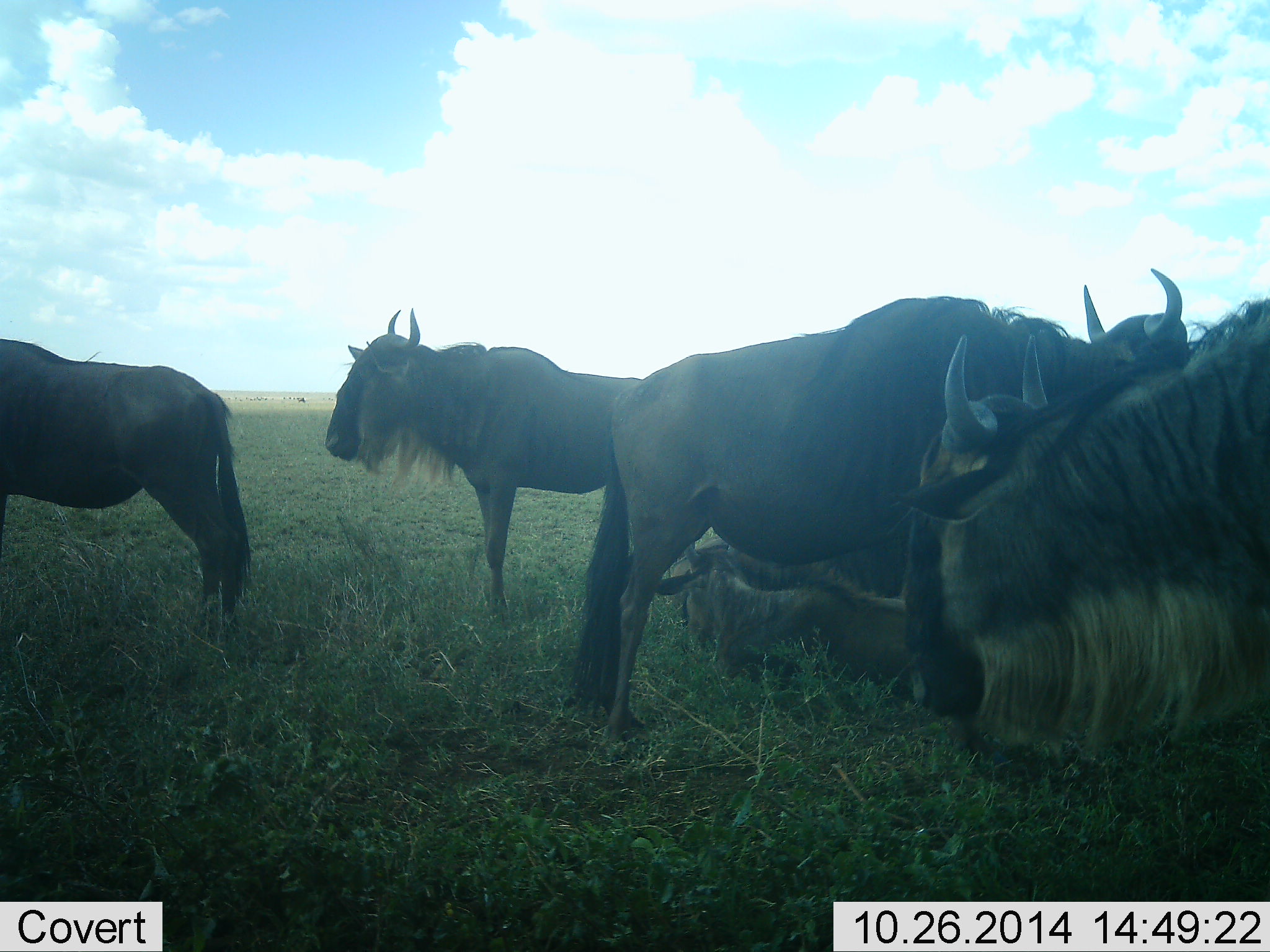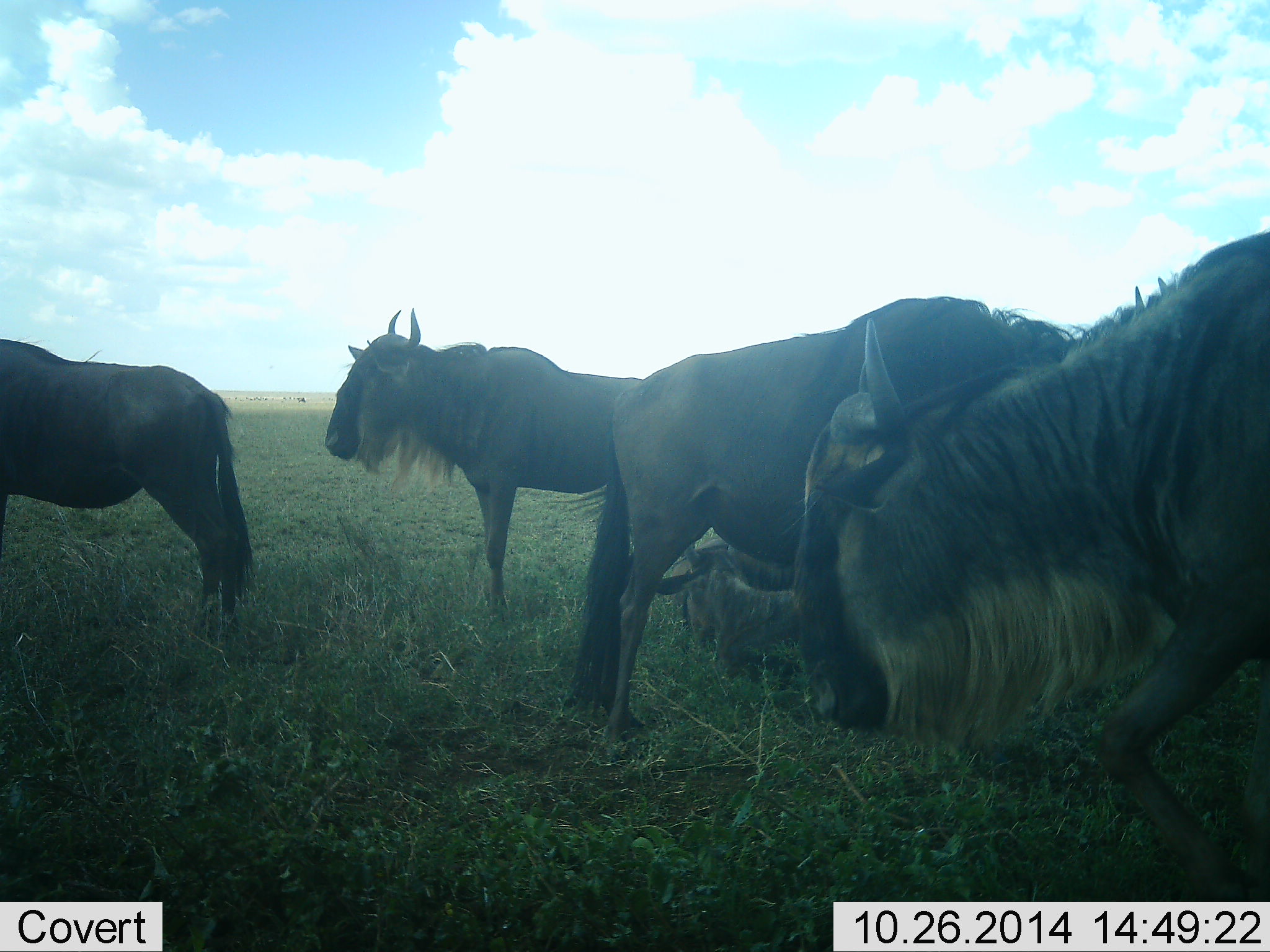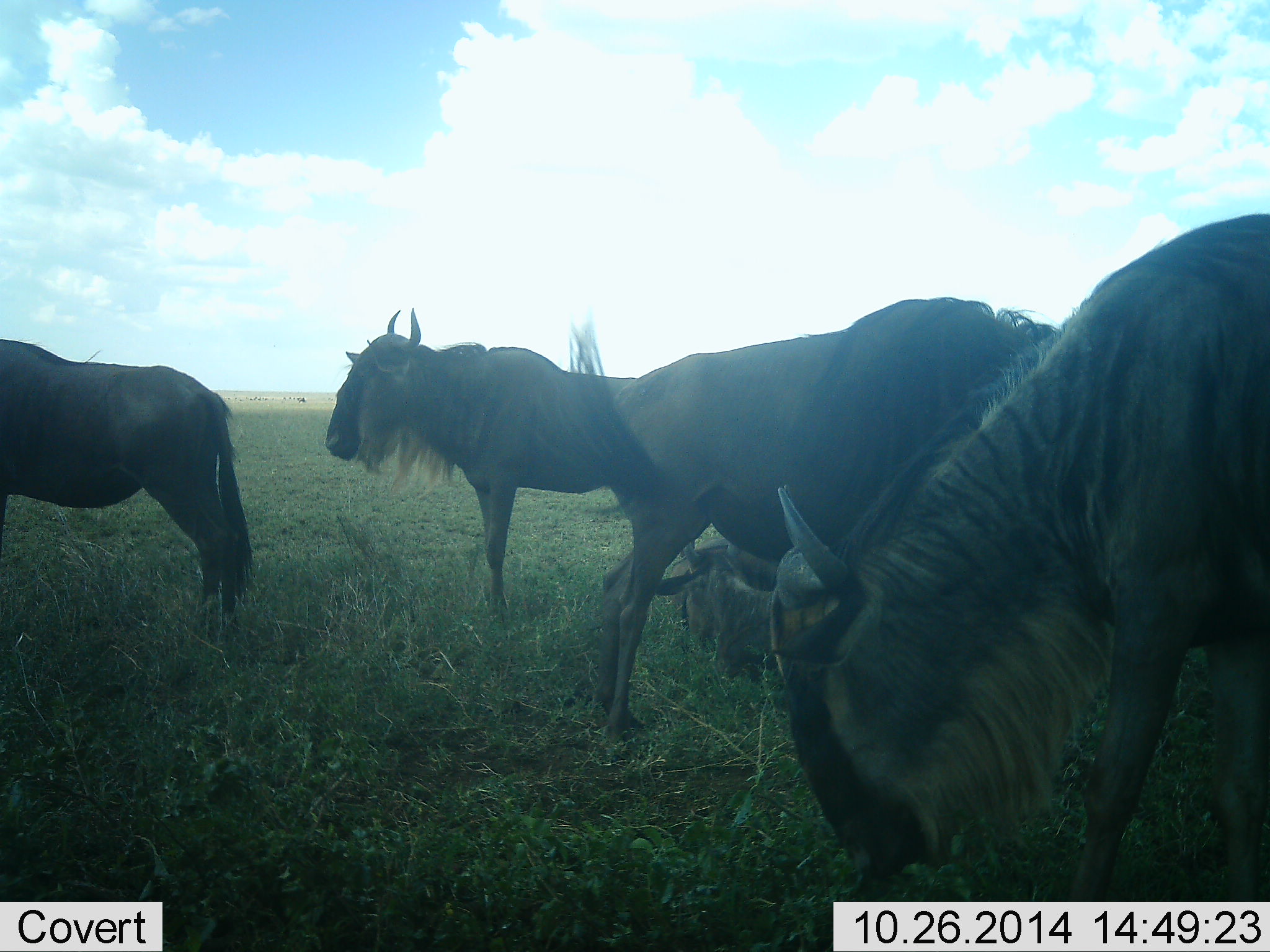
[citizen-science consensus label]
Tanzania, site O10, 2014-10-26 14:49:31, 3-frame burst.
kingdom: Animalia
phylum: Chordata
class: Mammalia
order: Artiodactyla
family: Bovidae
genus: Connochaetes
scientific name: Connochaetes taurinus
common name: blue wildebeest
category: wildebeest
Wildebeest (blue wildebeest) (Connochaetes taurinus), count 5. Behavior (volunteer vote fractions): standing 90%, resting 60%, moving 40%, interacting 0%. Young present (vote fraction): 0%. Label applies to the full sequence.